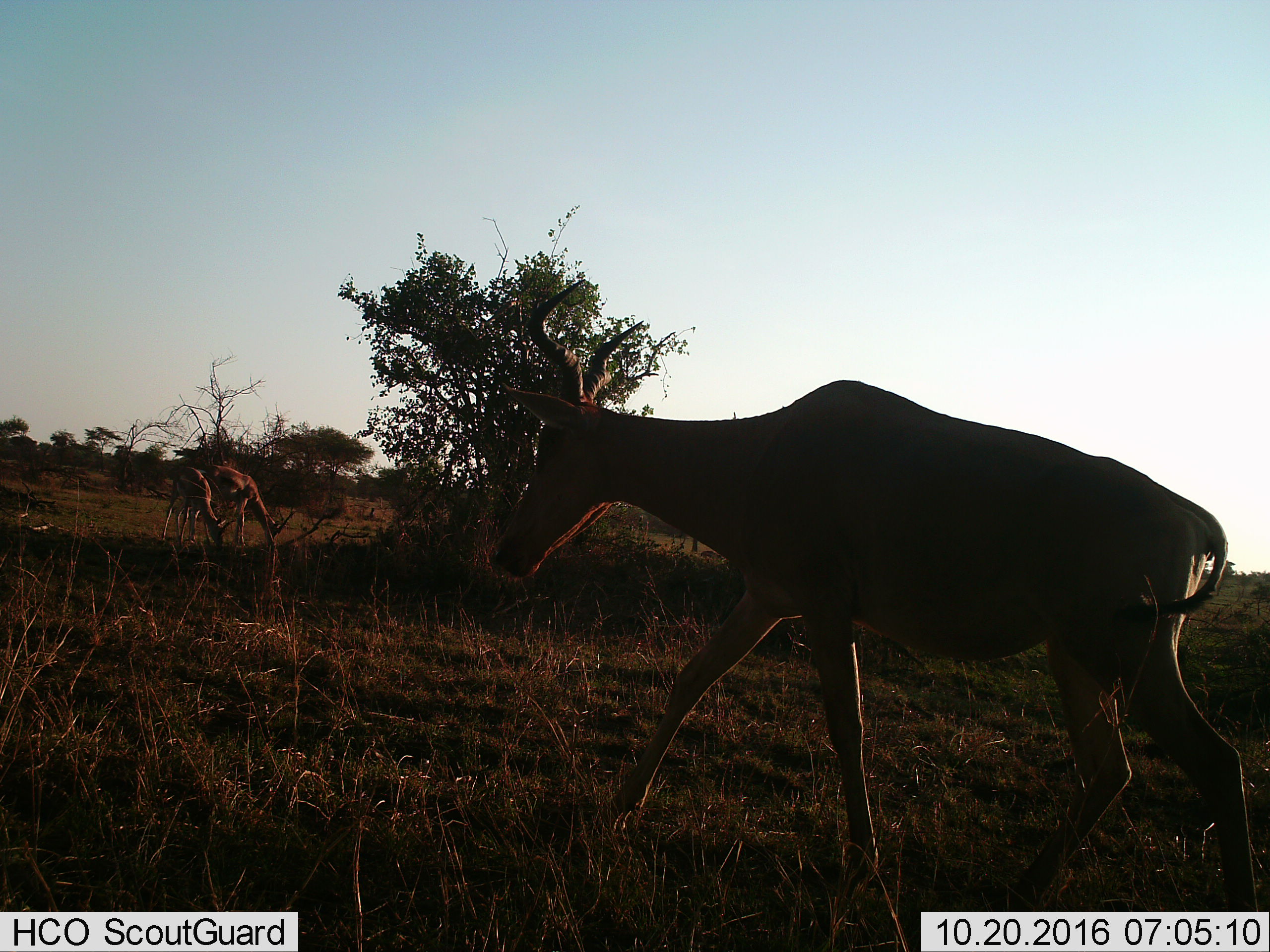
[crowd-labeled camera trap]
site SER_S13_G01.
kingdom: Animalia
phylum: Chordata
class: Mammalia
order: Artiodactyla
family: Bovidae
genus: Alcelaphus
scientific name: Alcelaphus buselaphus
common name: hartebeest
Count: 3.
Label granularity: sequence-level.